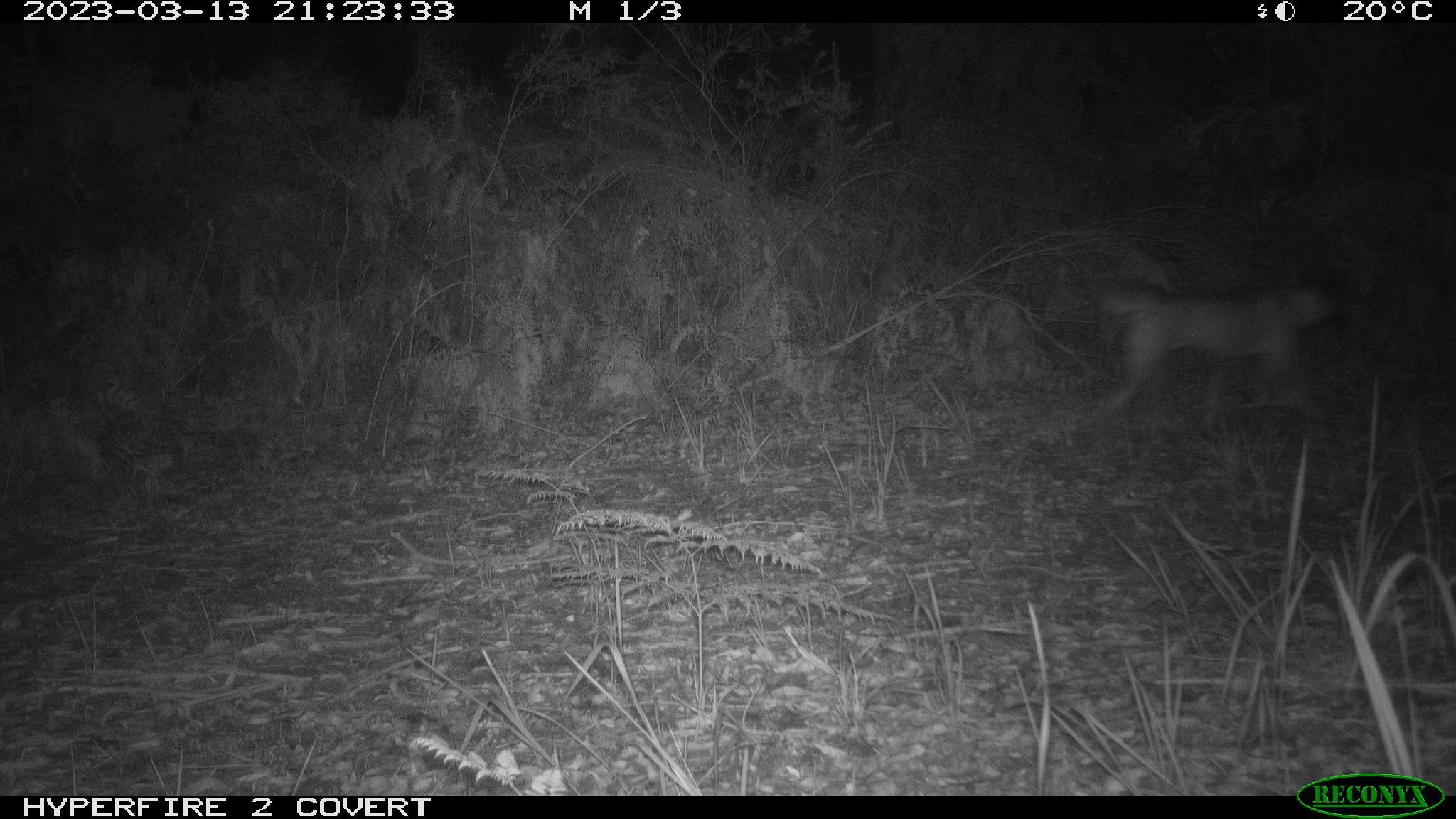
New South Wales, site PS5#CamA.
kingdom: Animalia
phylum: Chordata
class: Mammalia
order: Carnivora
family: Canidae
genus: Canis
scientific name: Canis familiaris dingo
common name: dingo